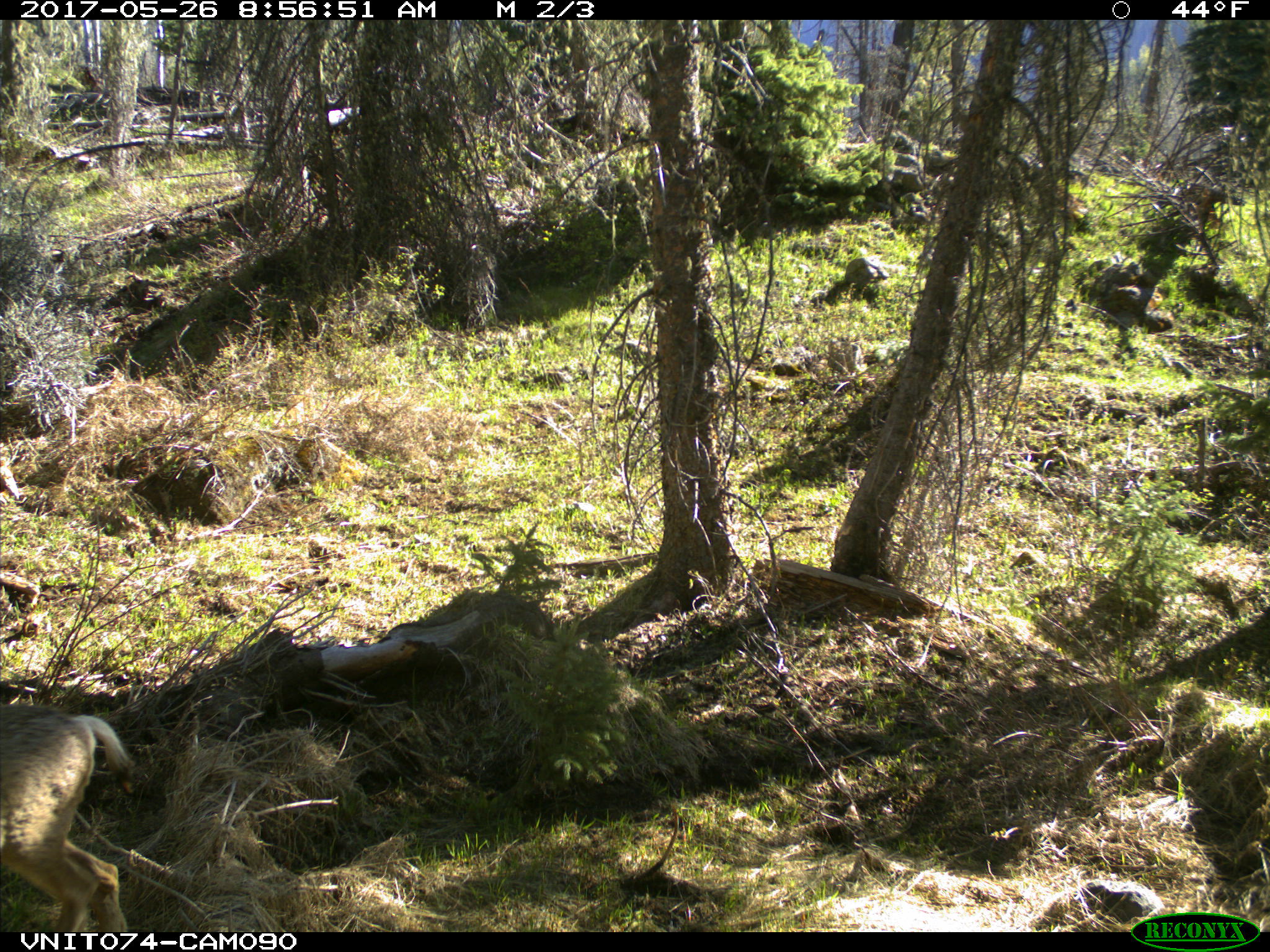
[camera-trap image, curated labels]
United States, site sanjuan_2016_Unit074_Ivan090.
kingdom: Animalia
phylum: Chordata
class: Mammalia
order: Artiodactyla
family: Cervidae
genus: Odocoileus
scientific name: Odocoileus hemionus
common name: mule deer